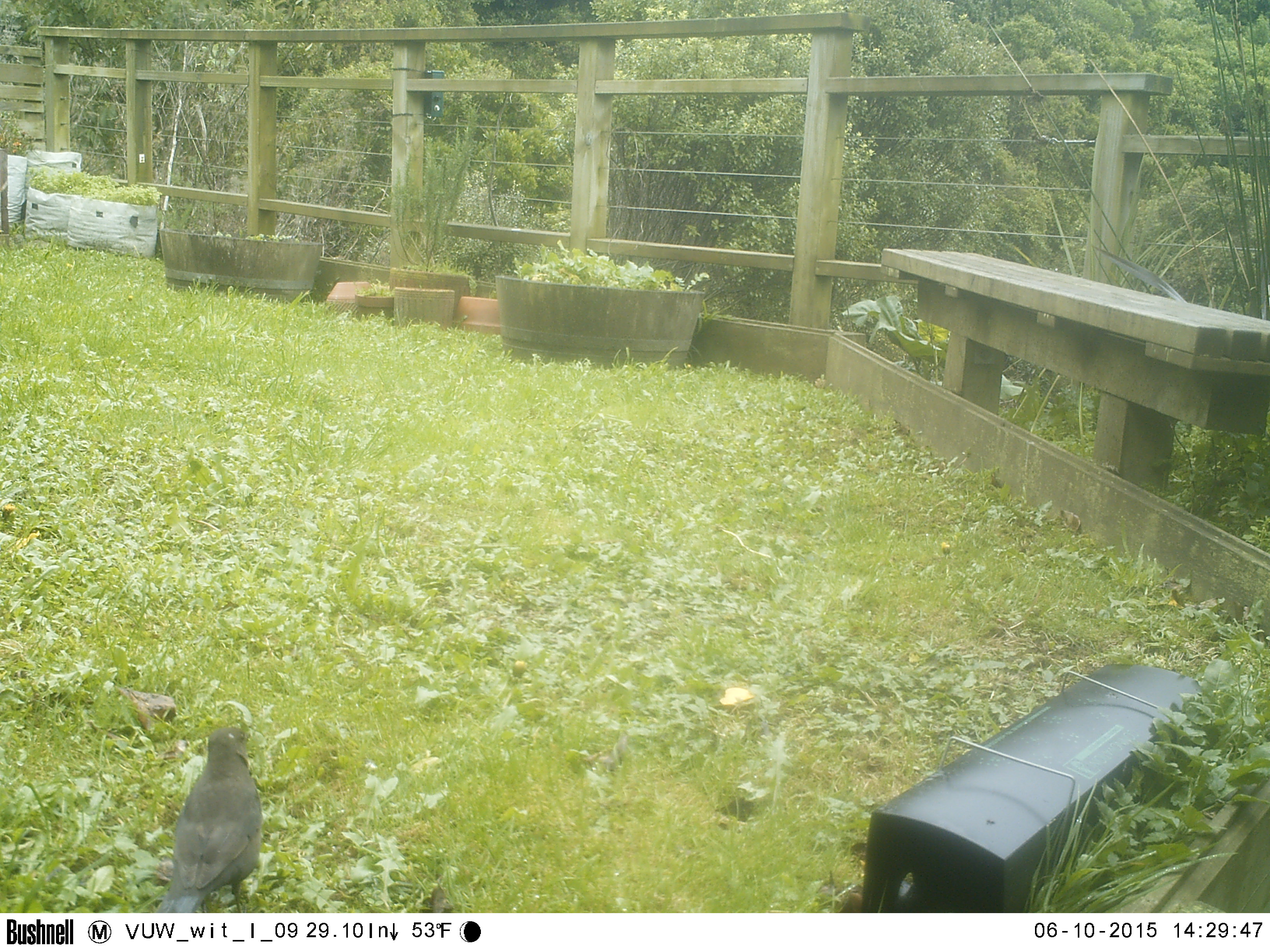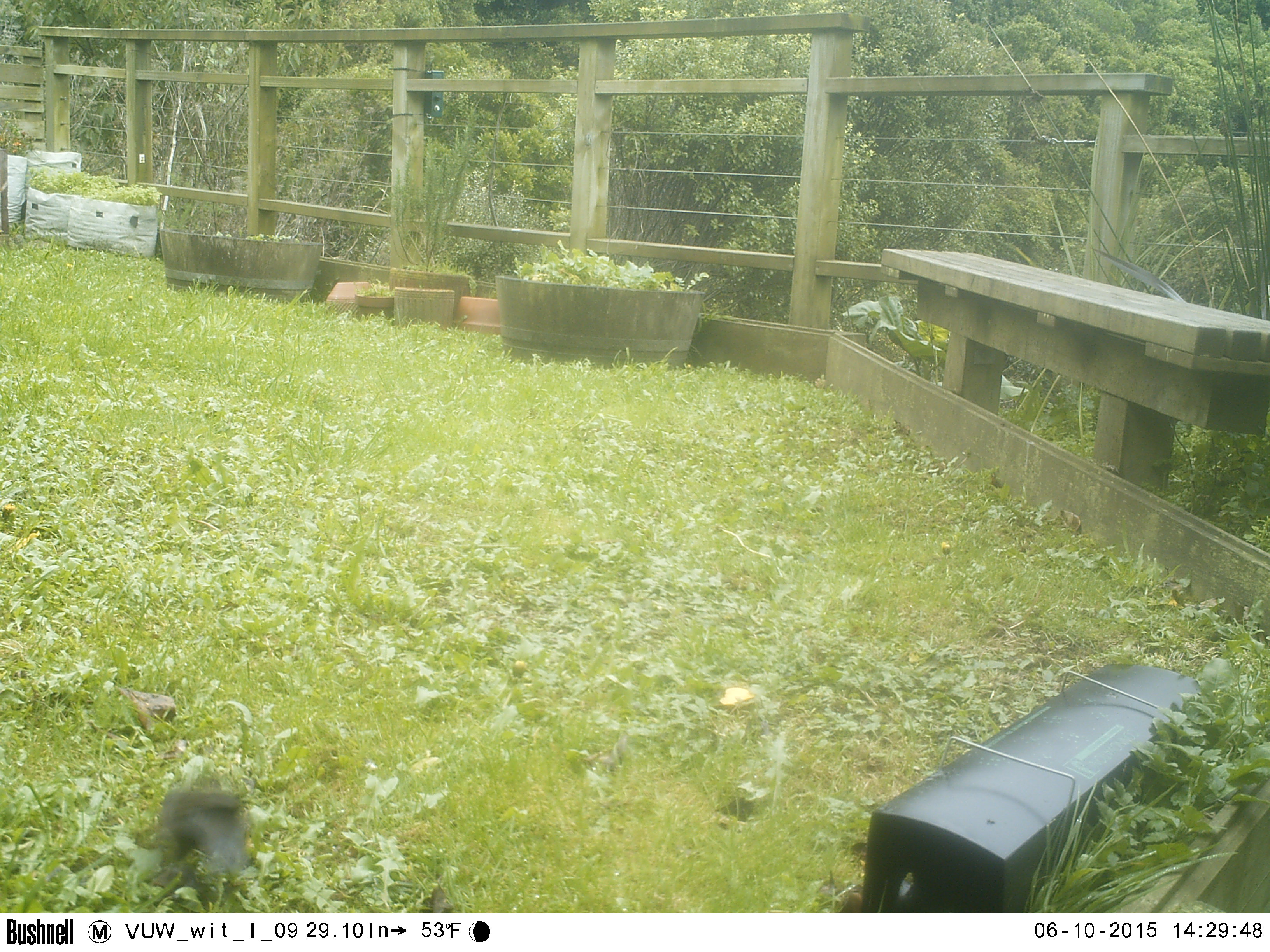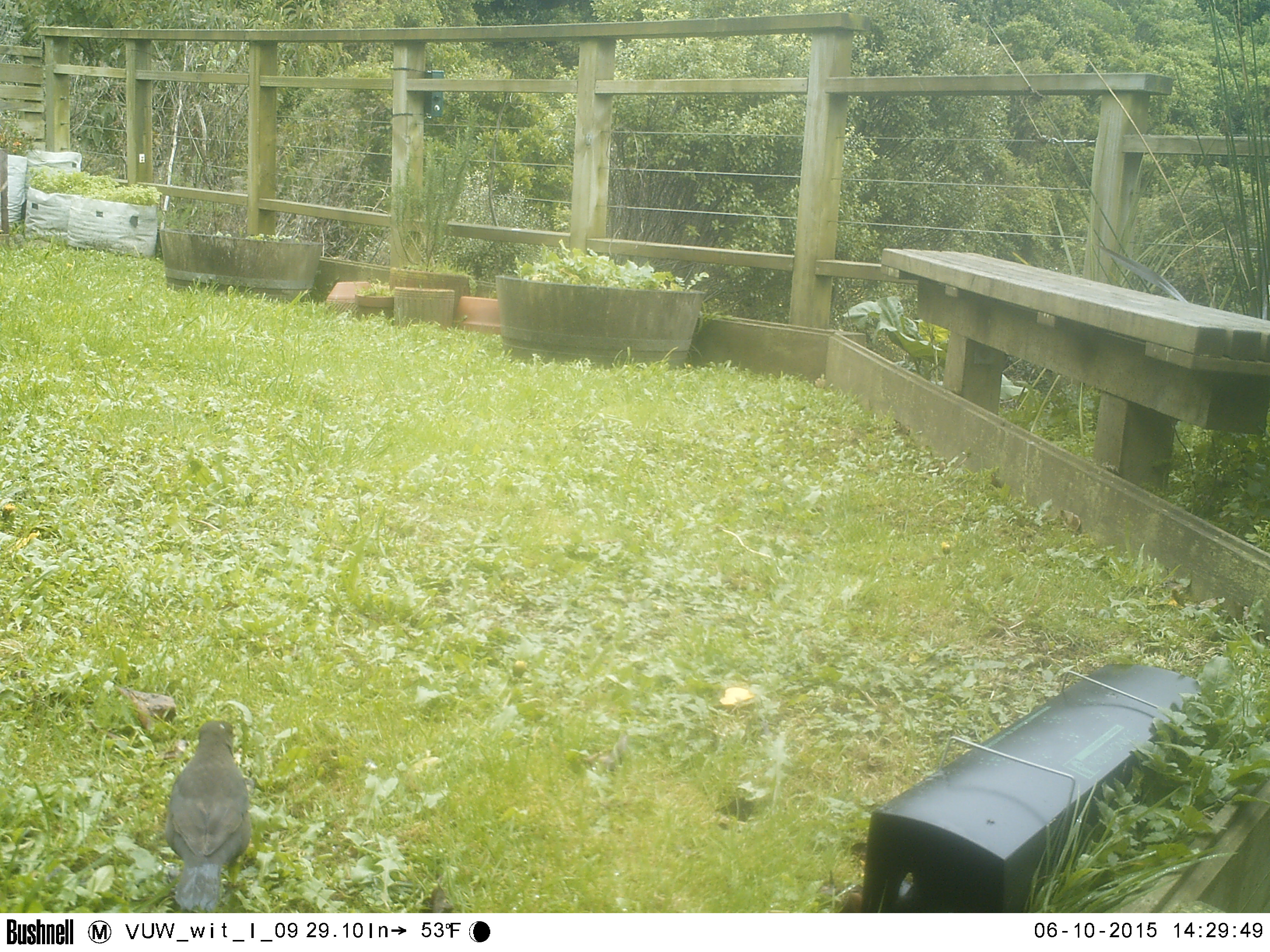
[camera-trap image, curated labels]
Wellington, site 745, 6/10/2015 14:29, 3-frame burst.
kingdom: Animalia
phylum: Chordata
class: Aves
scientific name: Aves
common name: bird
Bird (Aves).